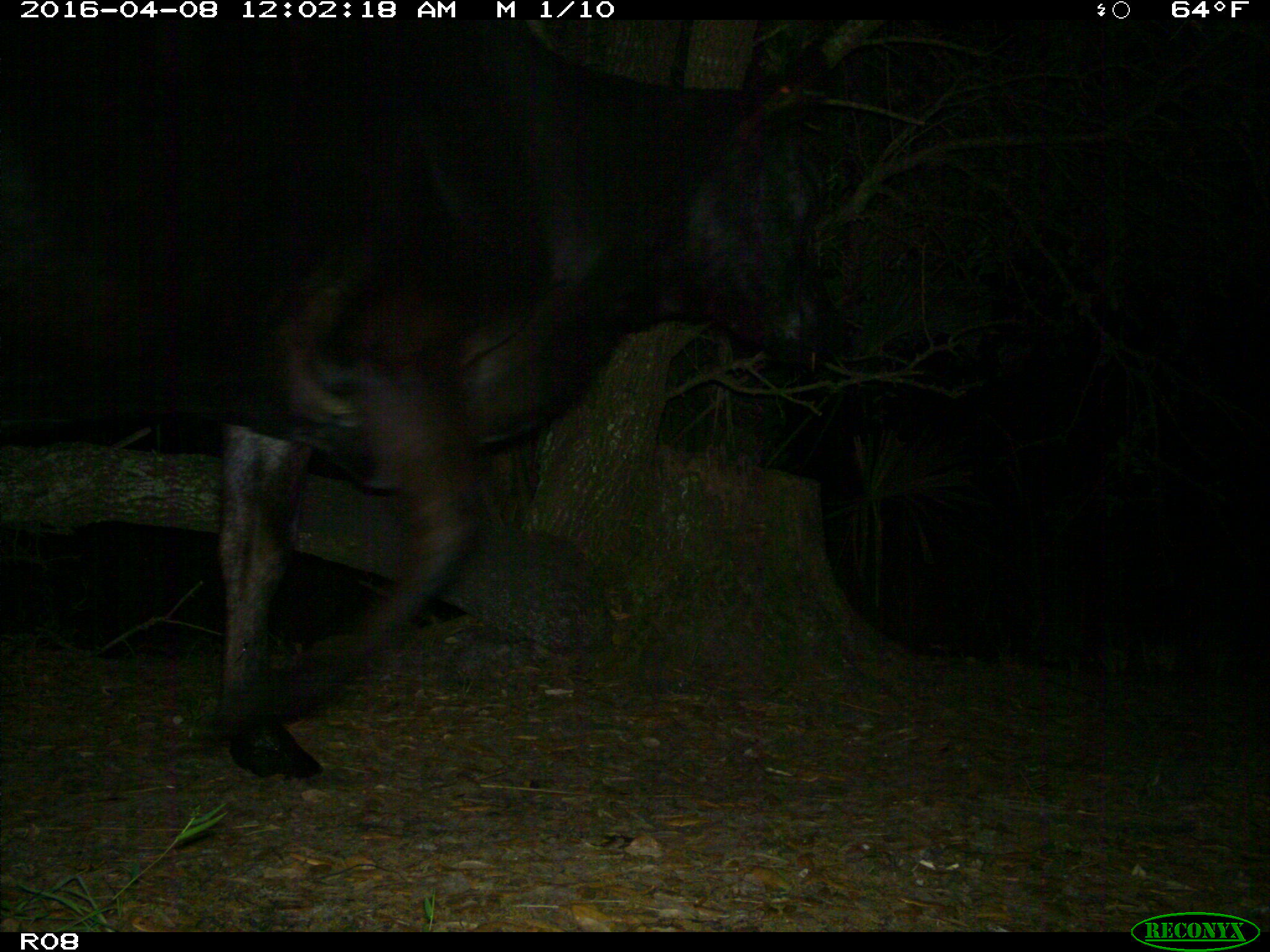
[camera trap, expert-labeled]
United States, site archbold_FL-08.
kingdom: Animalia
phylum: Chordata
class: Mammalia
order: Artiodactyla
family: Bovidae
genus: Bos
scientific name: Bos taurus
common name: domestic cow